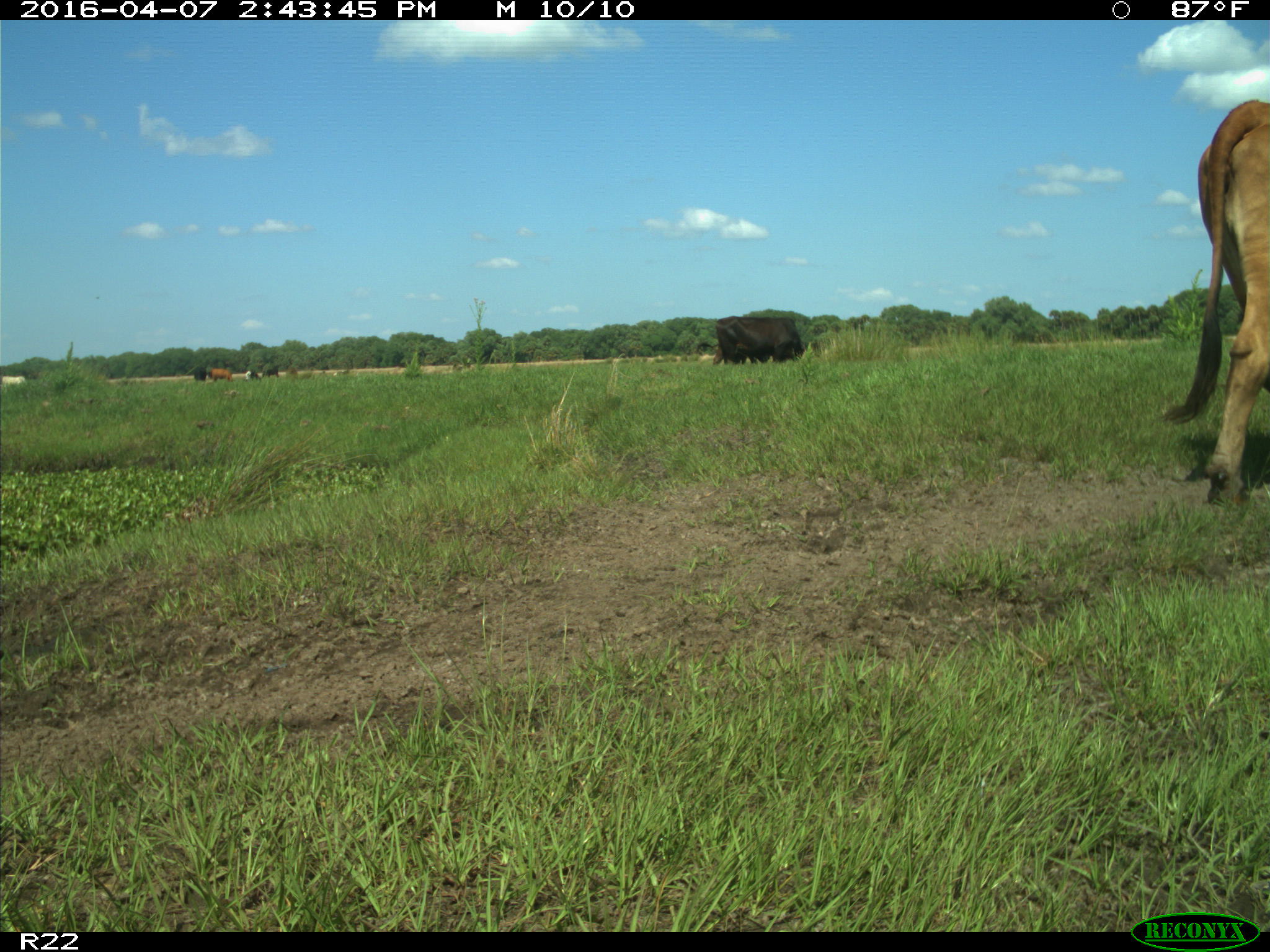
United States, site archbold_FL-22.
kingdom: Animalia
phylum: Chordata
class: Mammalia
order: Artiodactyla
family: Bovidae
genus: Bos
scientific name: Bos taurus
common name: domestic cow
Bos taurus (domestic cow).